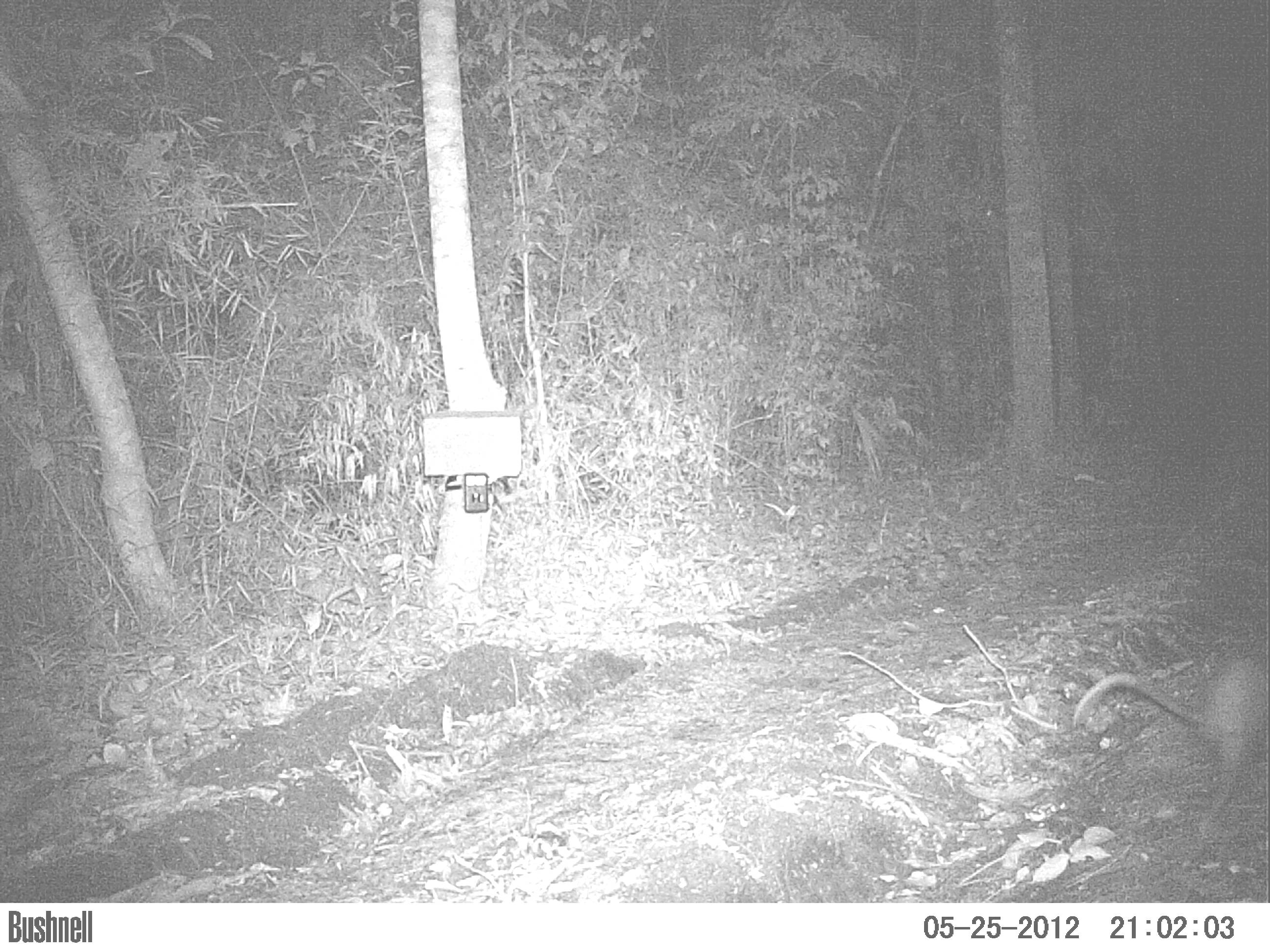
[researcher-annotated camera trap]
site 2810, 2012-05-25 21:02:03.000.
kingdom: Animalia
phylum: Chordata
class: Mammalia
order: Didelphimorphia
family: Didelphidae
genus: Didelphis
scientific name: Didelphis virginiana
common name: virginia opossum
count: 1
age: adult